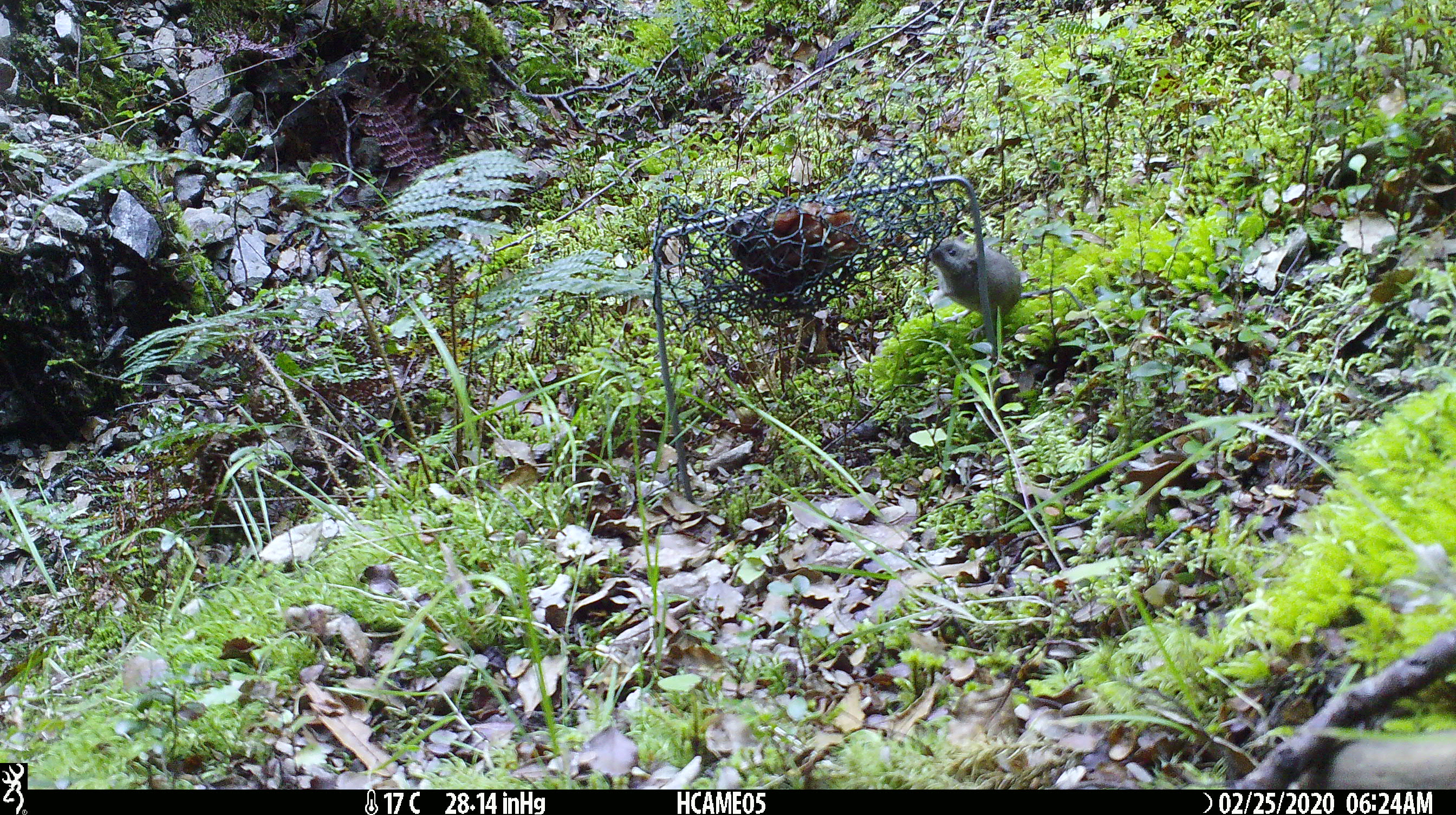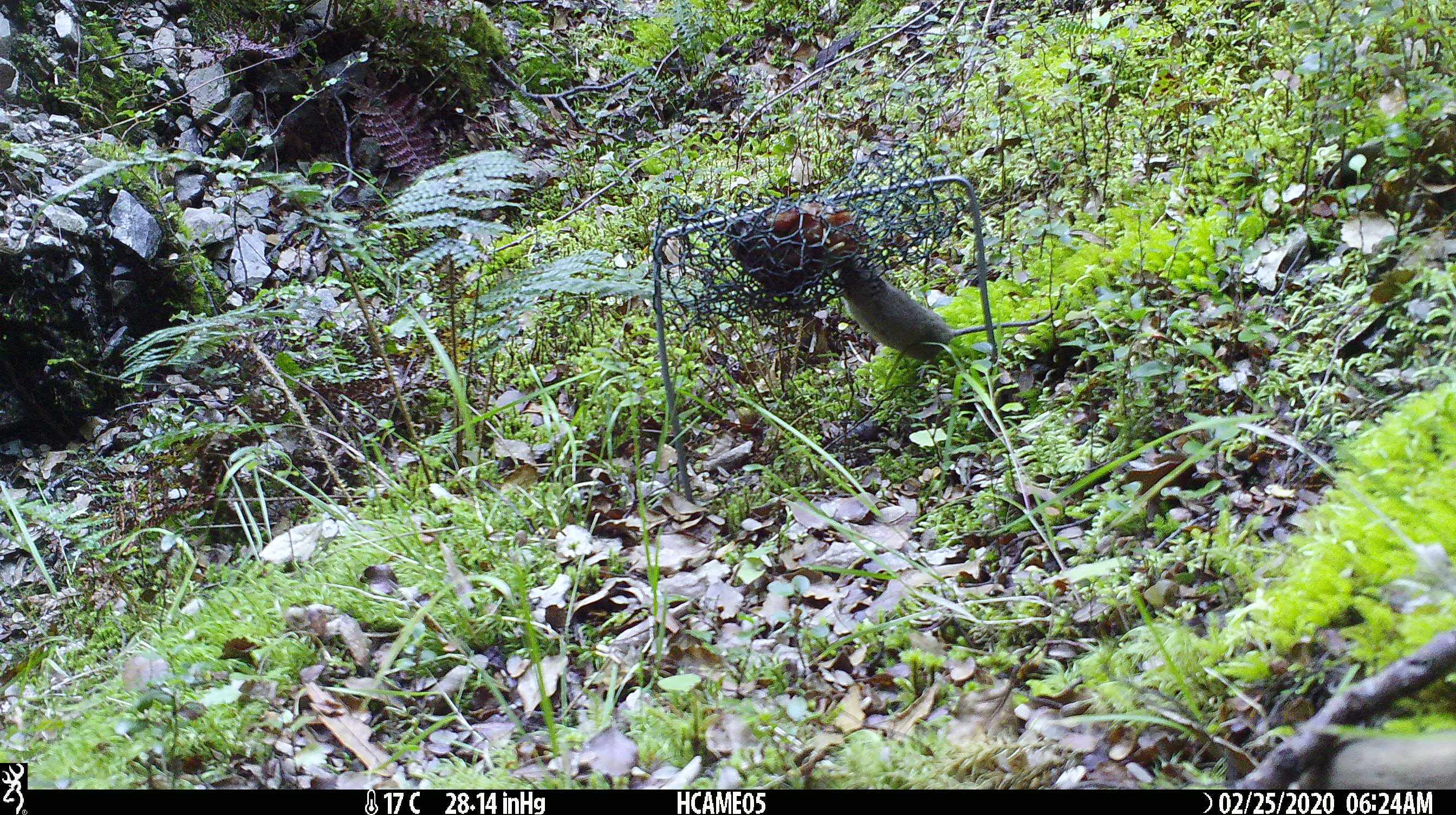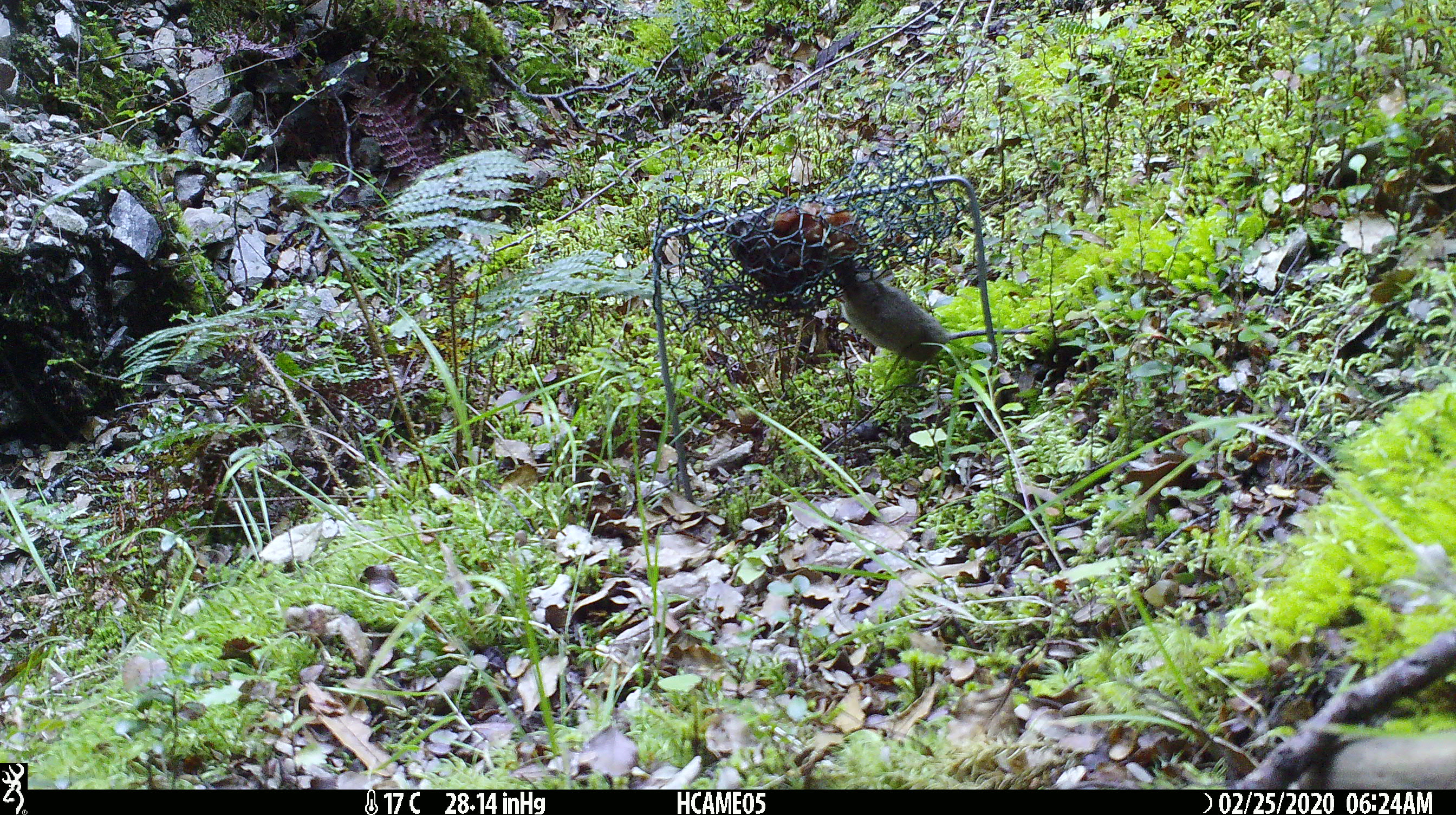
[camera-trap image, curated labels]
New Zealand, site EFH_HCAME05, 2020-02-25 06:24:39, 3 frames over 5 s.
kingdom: Animalia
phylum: Chordata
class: Mammalia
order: Rodentia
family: Muridae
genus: Mus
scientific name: Mus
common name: mouse